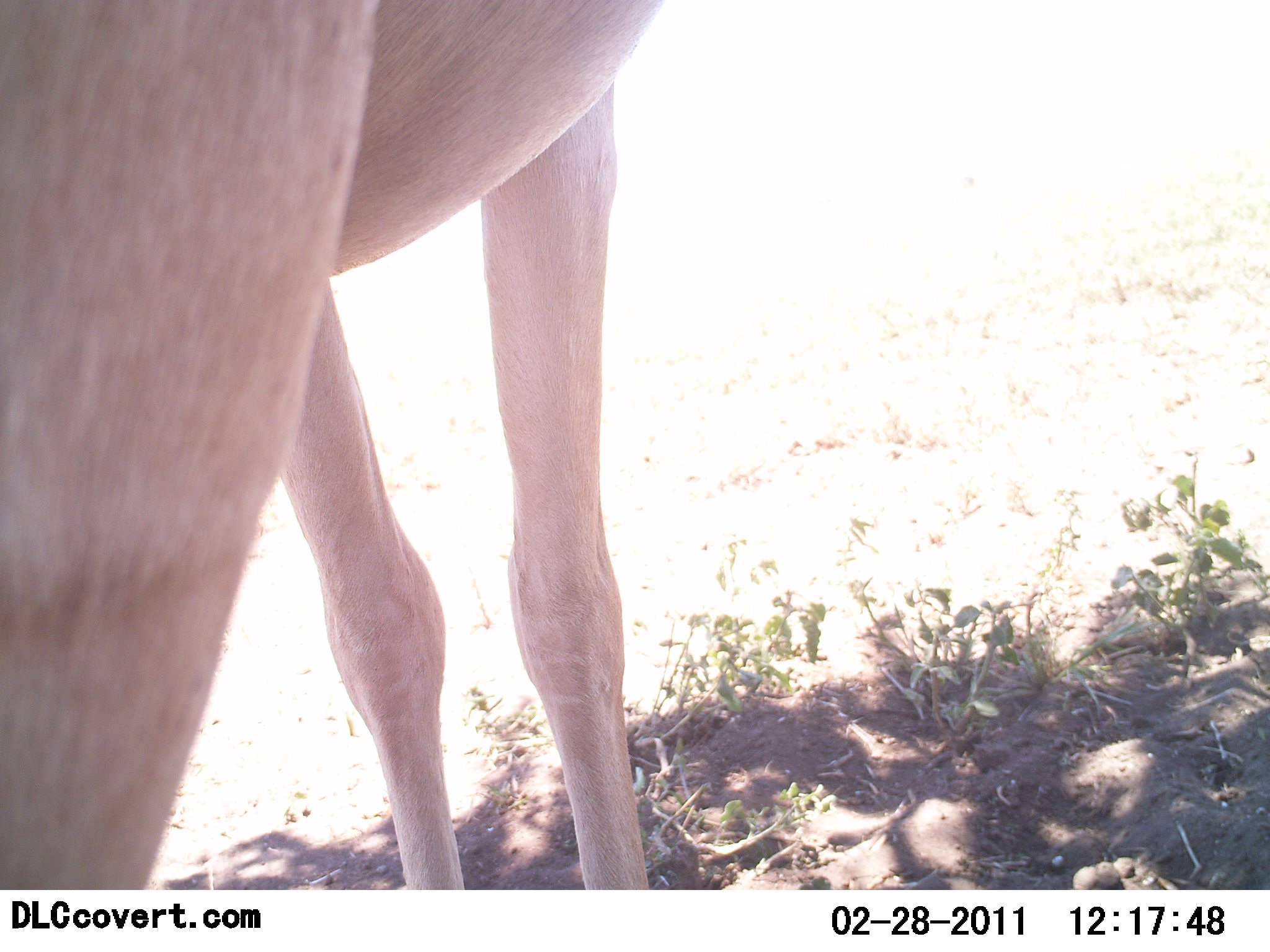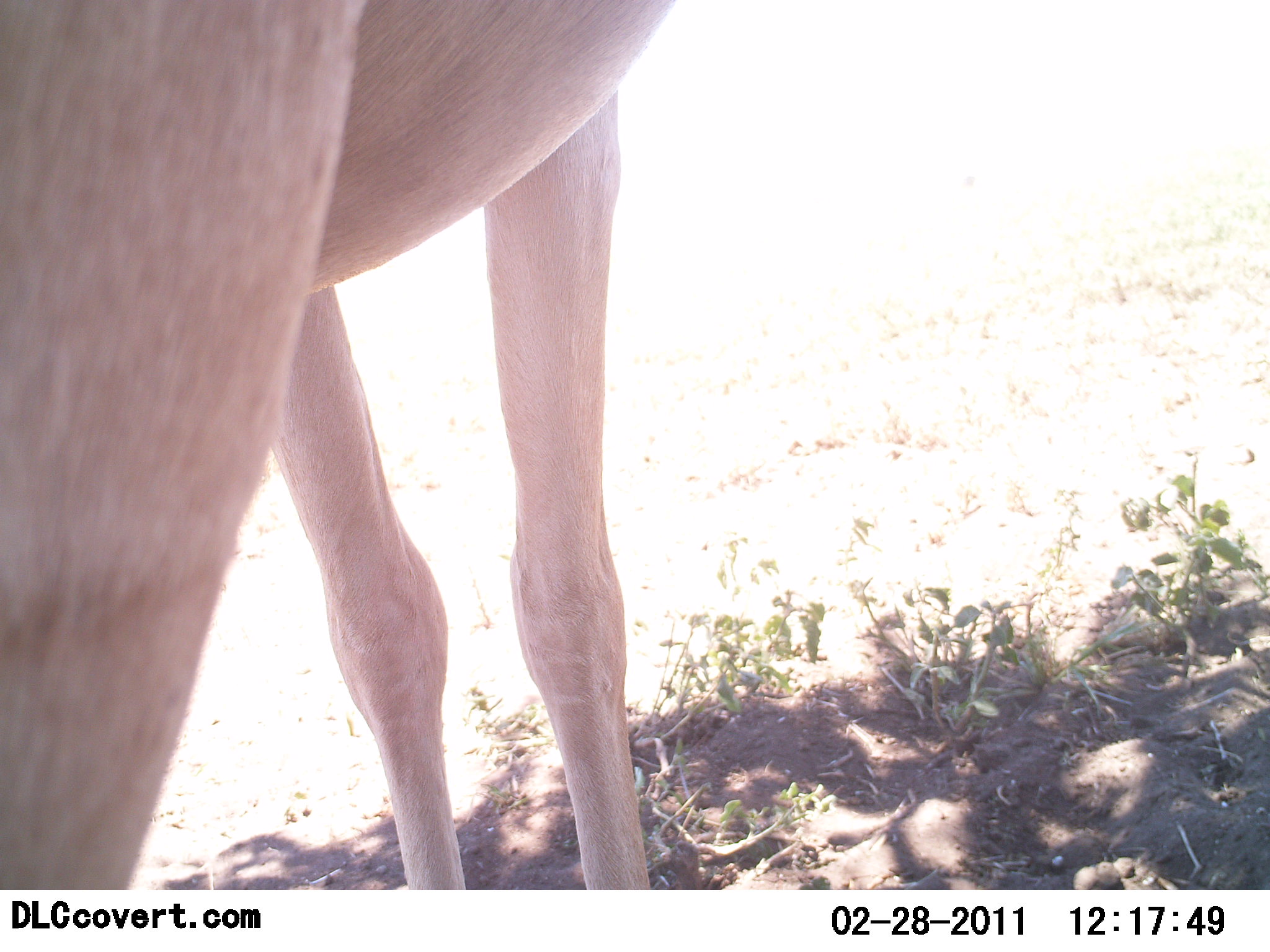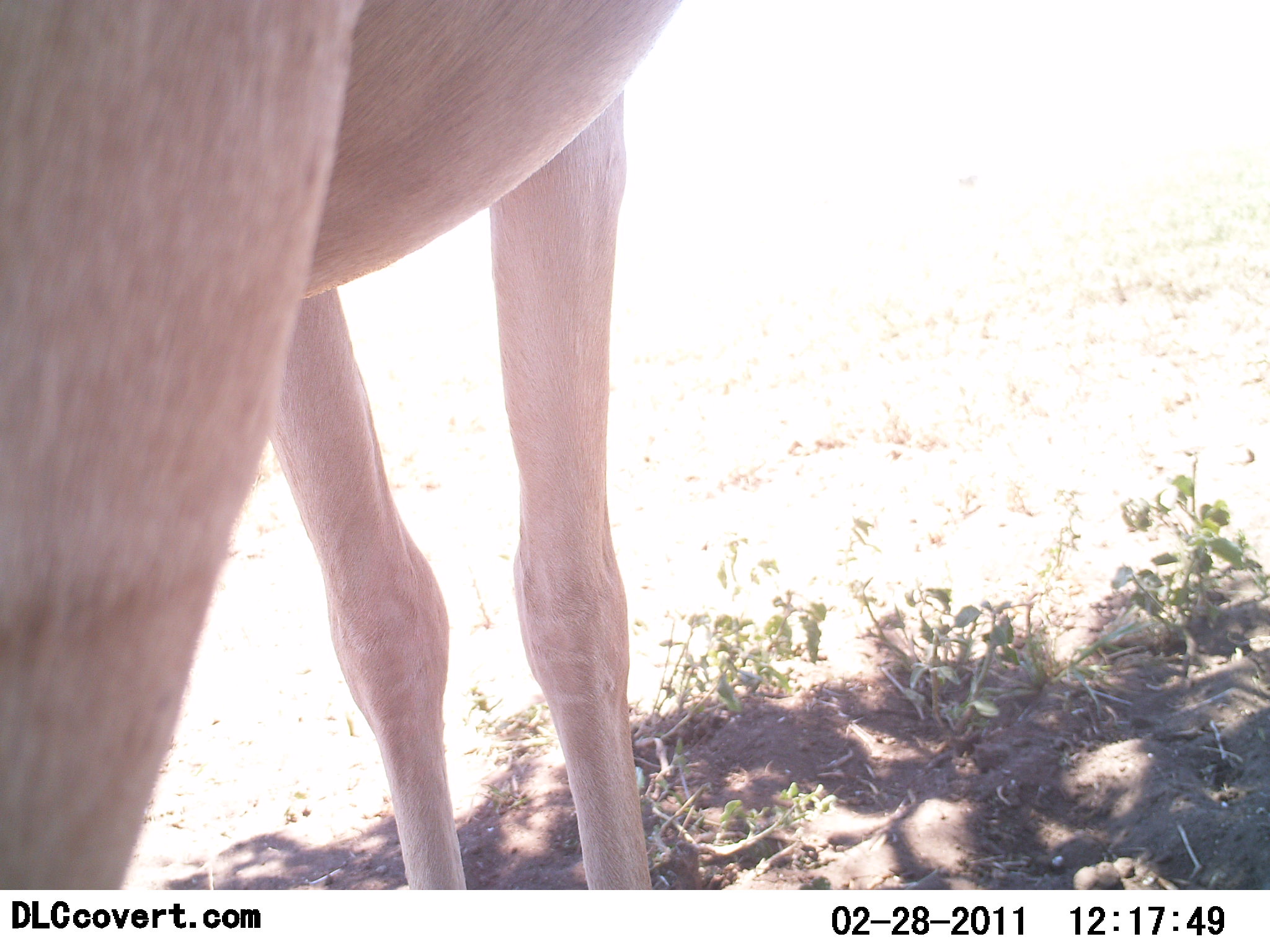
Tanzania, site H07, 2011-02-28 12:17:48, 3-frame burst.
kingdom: Animalia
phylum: Chordata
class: Mammalia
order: Artiodactyla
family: Bovidae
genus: Alcelaphus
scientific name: Alcelaphus buselaphus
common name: hartebeest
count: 1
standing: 100%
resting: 0%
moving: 0%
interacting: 0%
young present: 0%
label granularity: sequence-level